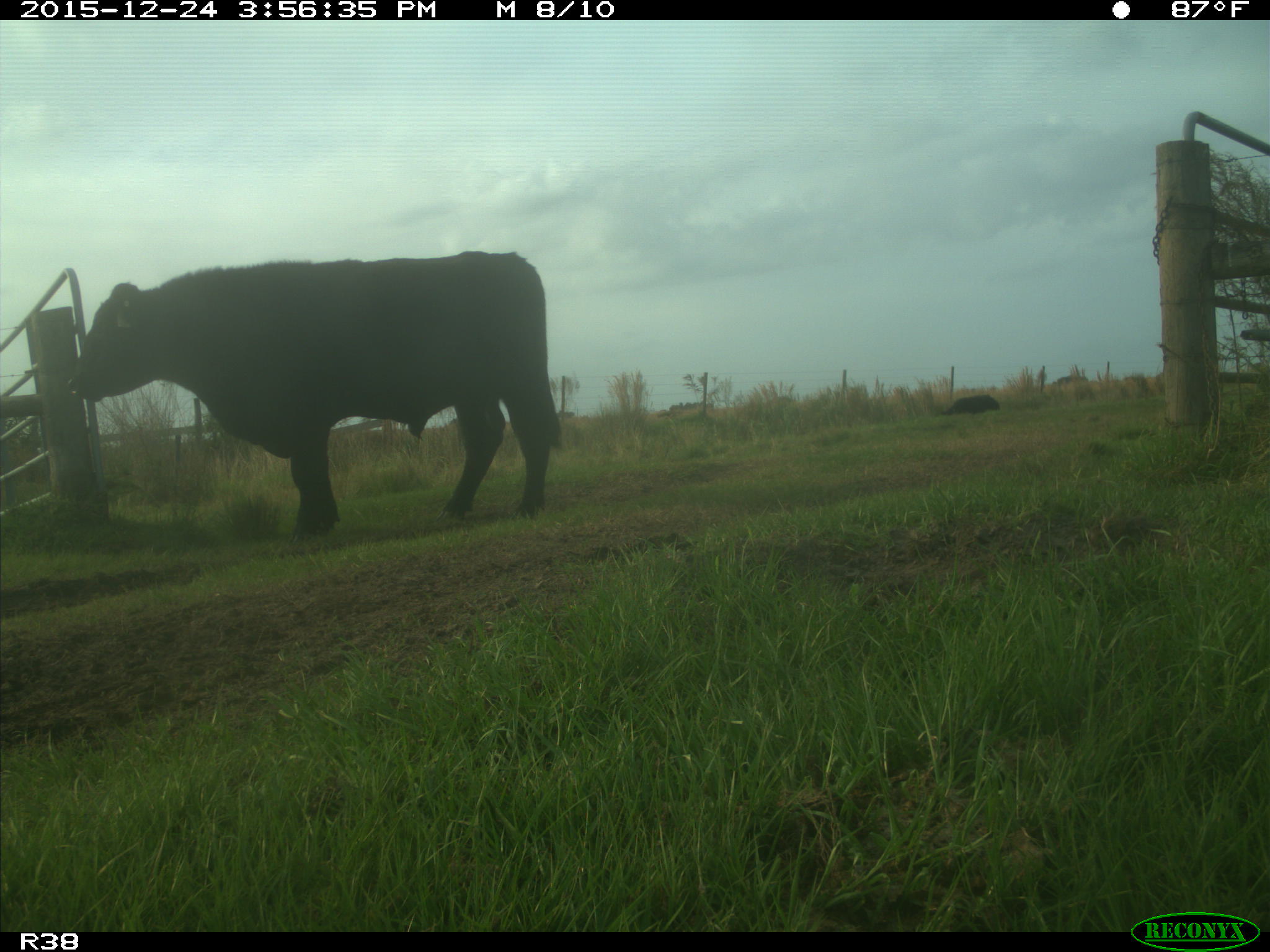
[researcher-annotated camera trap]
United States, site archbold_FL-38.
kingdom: Animalia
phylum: Chordata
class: Mammalia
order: Artiodactyla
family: Bovidae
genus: Bos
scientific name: Bos taurus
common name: domestic cow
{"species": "Bos taurus (domestic cow)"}